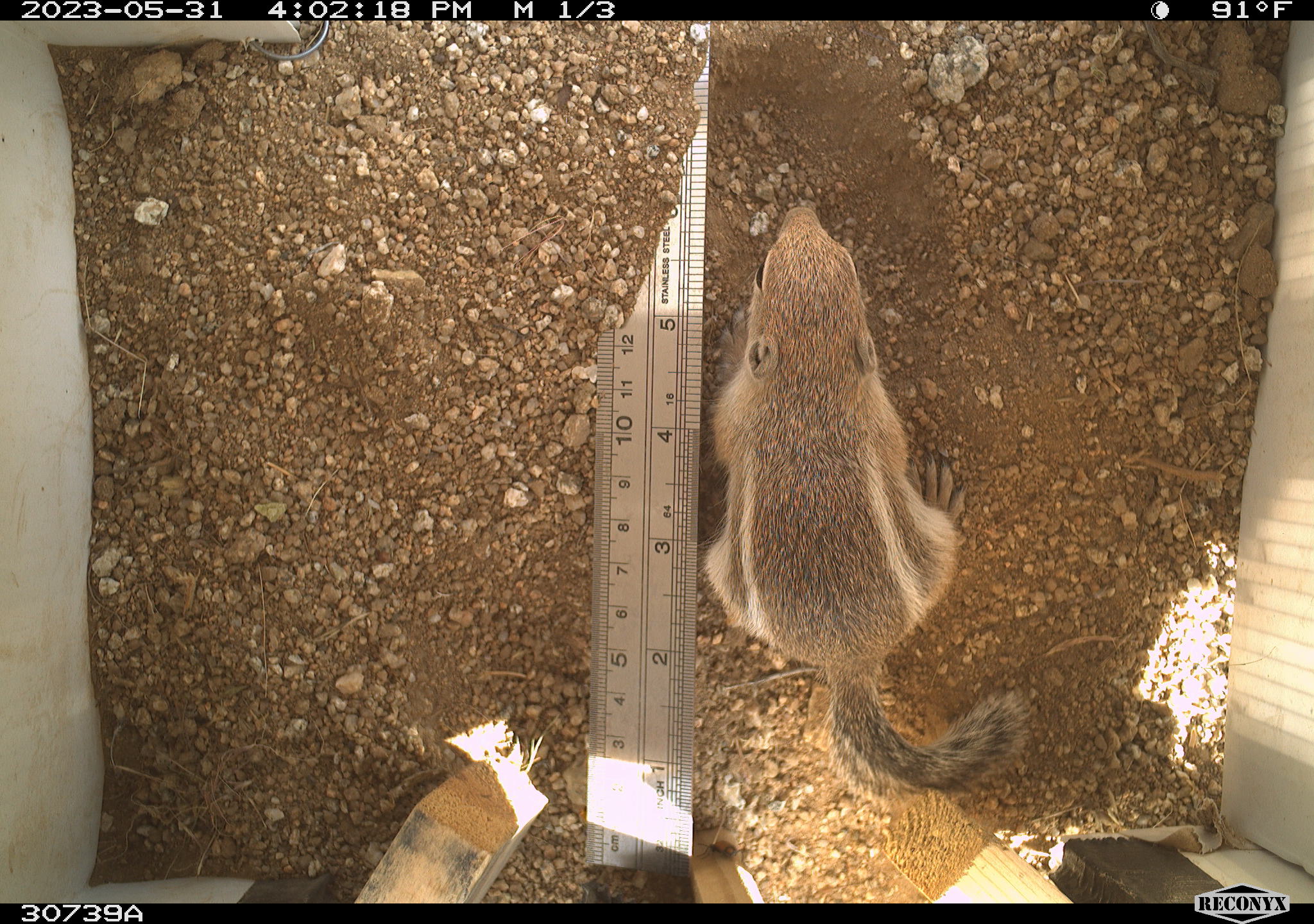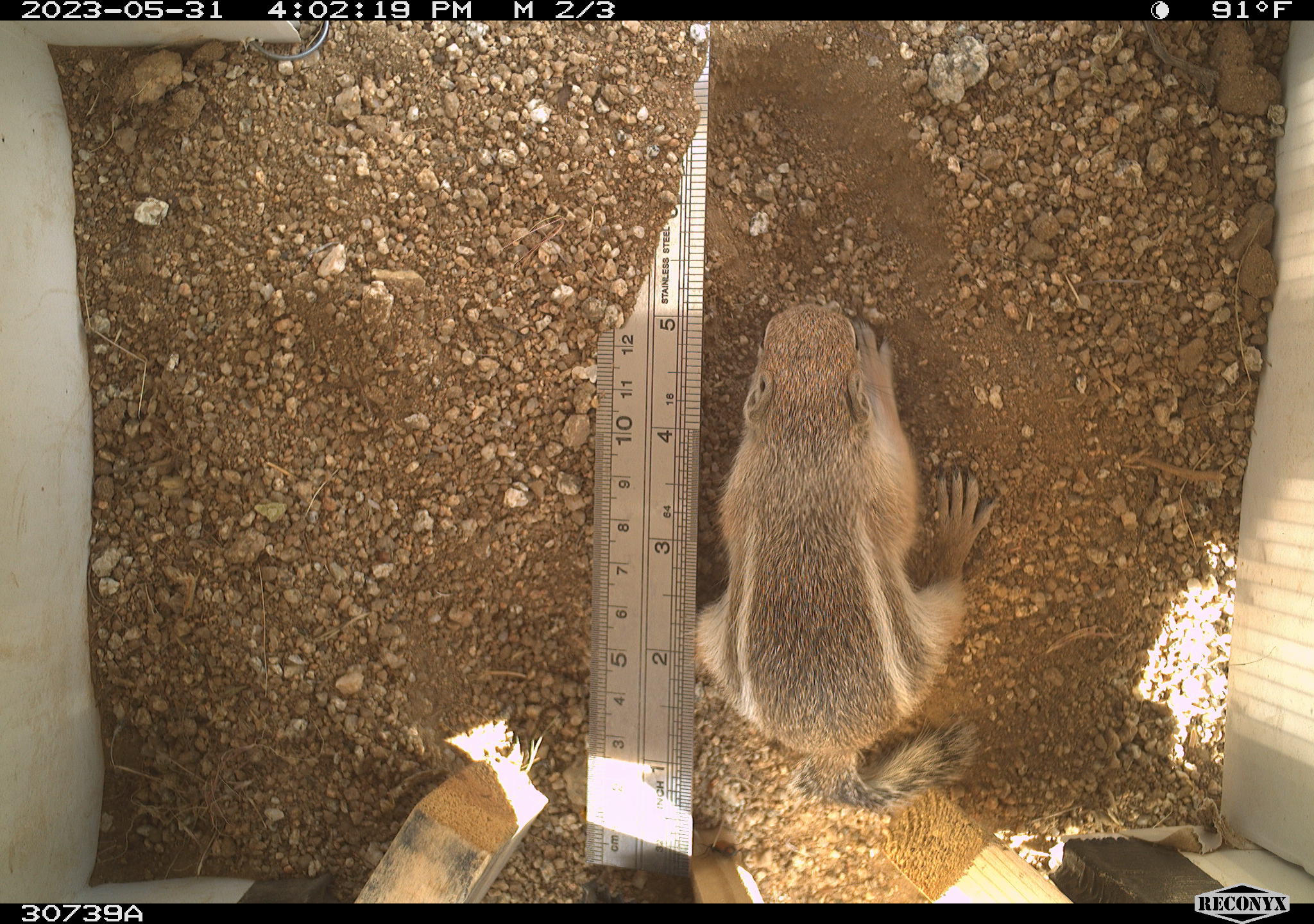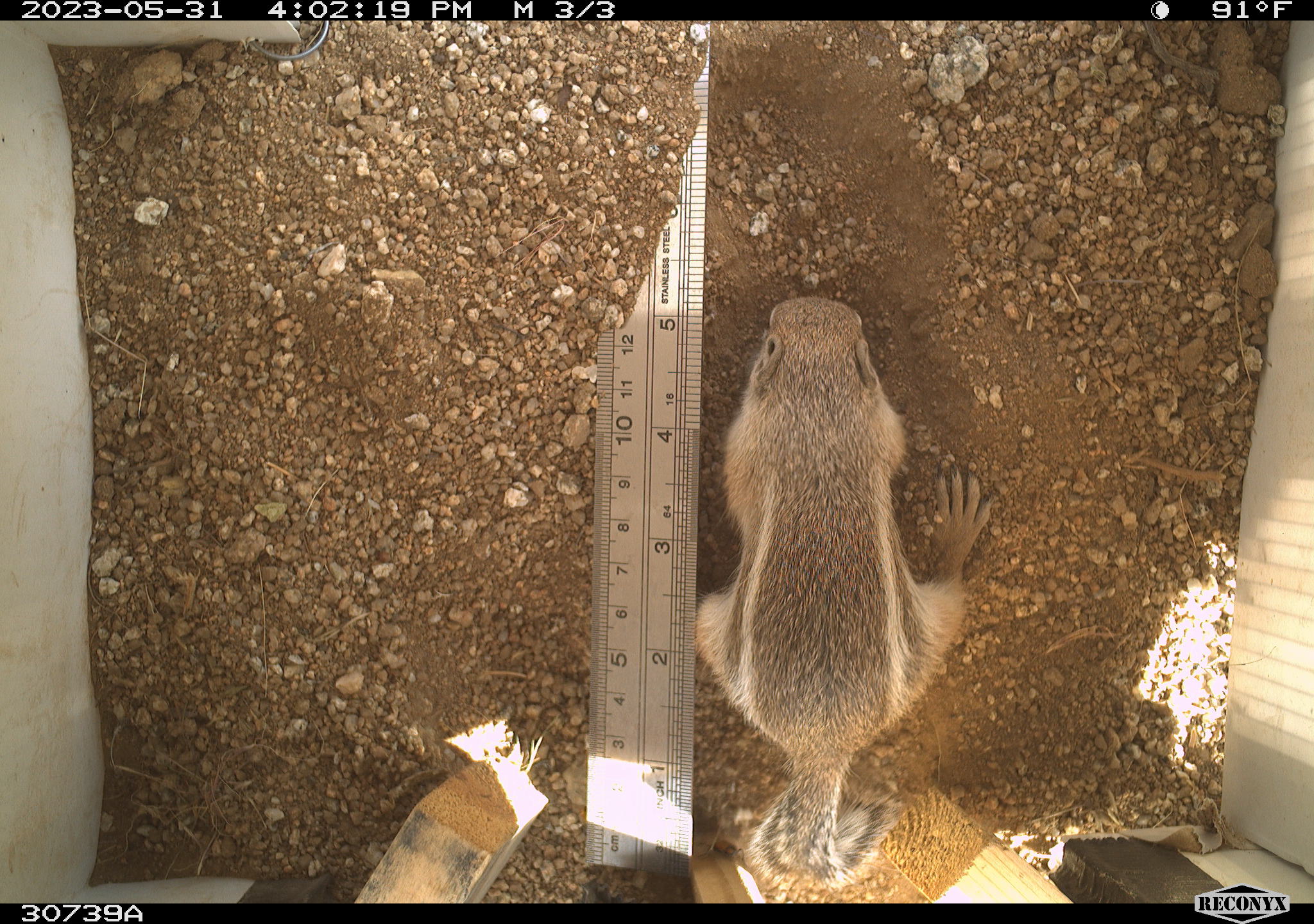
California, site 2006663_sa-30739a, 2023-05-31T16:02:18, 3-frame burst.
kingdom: Animalia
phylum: Chordata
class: Mammalia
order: Rodentia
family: Sciuridae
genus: Ammospermophilus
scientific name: Ammospermophilus leucurus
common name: white-tailed antelope squirrel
White-tailed antelope squirrel (Ammospermophilus leucurus).